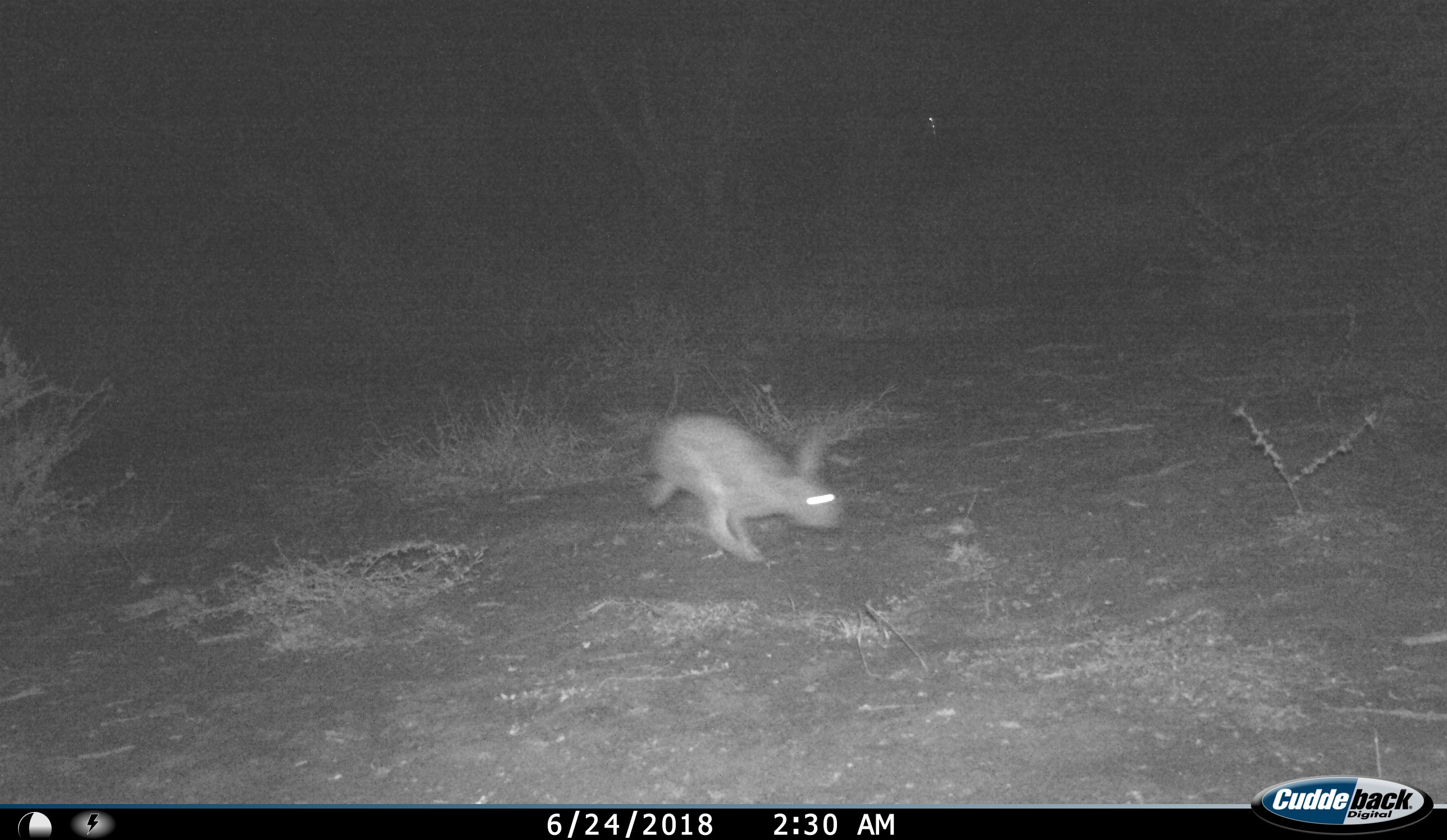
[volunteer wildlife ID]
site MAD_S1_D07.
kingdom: Animalia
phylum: Chordata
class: Mammalia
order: Carnivora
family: Herpestidae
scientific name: Herpestidae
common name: mongoose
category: mongooseunknown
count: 1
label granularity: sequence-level